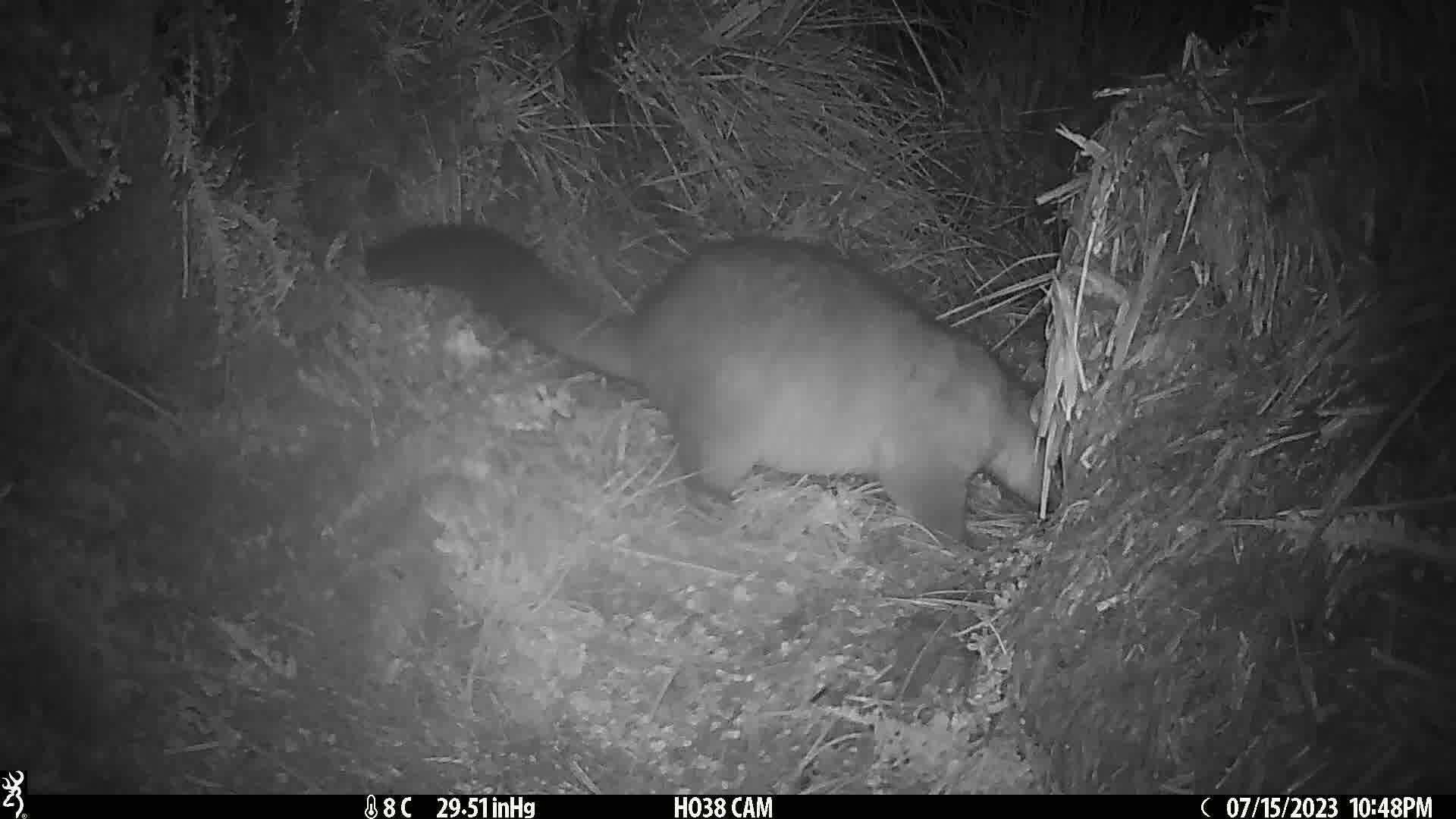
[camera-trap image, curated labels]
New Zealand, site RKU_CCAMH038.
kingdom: Animalia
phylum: Chordata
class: Mammalia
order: Diprotodontia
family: Phalangeridae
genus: Trichosurus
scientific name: Trichosurus vulpecula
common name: common brushtail possum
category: possum